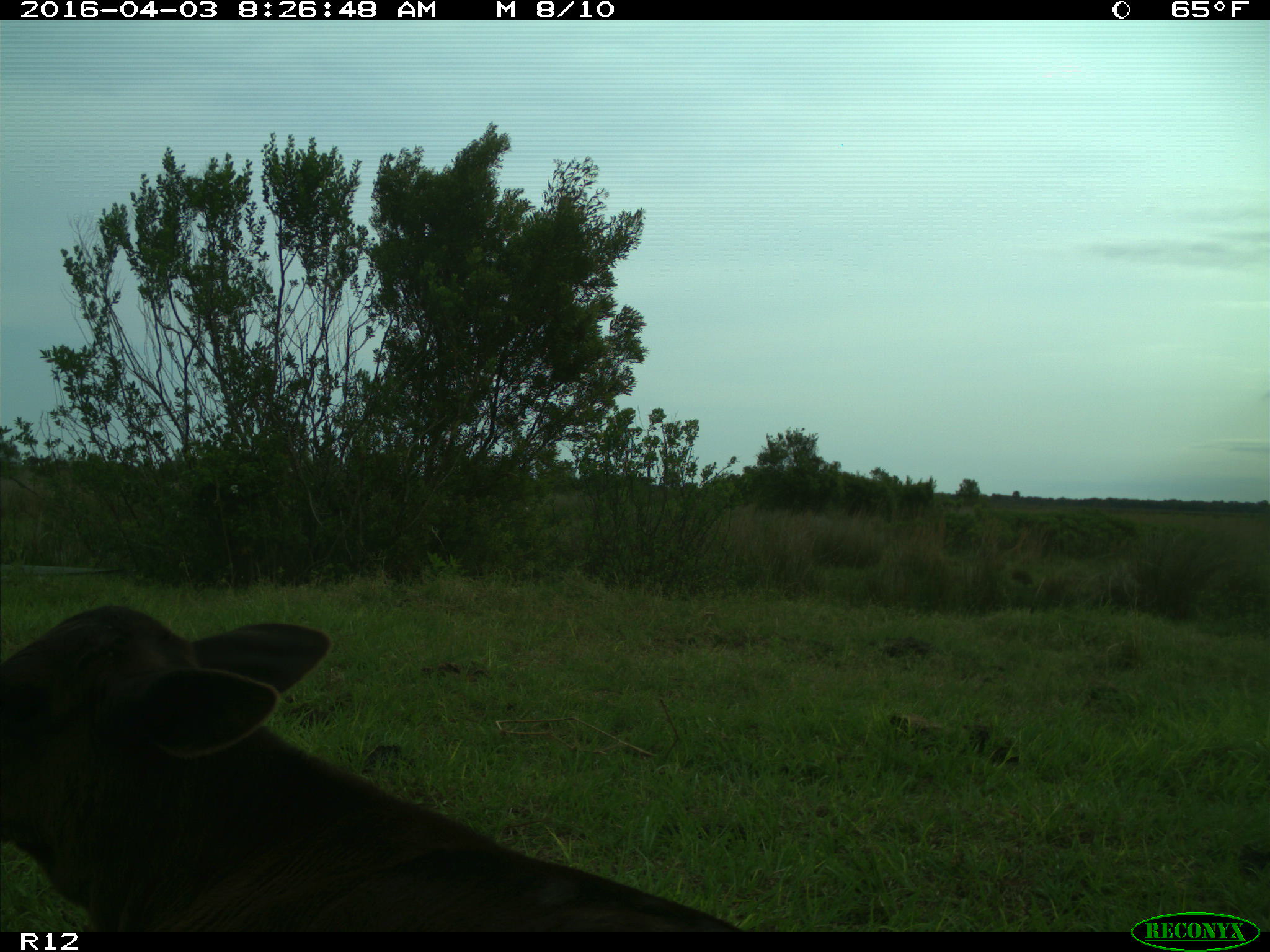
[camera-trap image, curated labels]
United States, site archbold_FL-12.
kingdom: Animalia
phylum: Chordata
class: Mammalia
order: Artiodactyla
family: Bovidae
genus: Bos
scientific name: Bos taurus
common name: domestic cow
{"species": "Bos taurus (domestic cow)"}